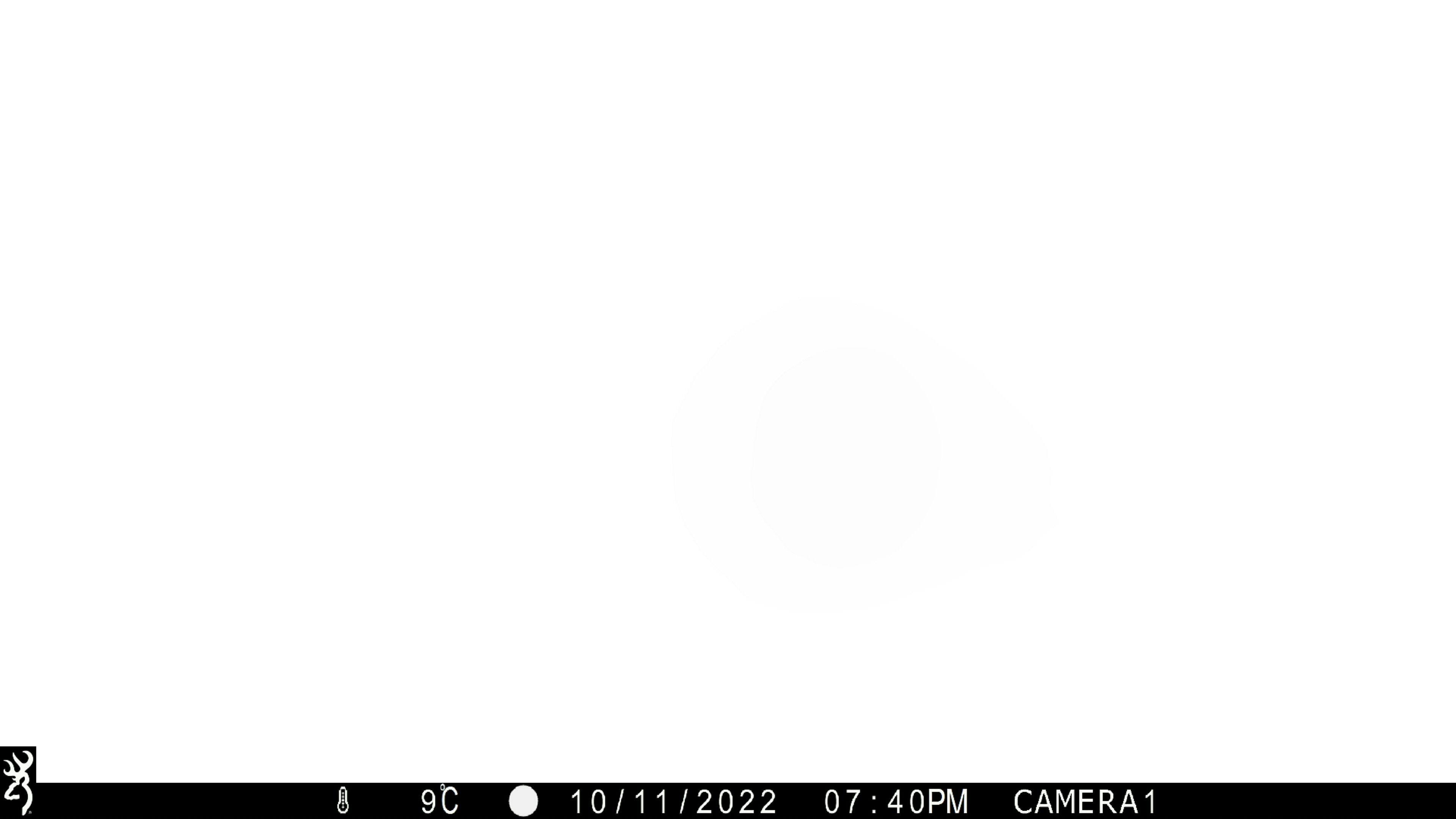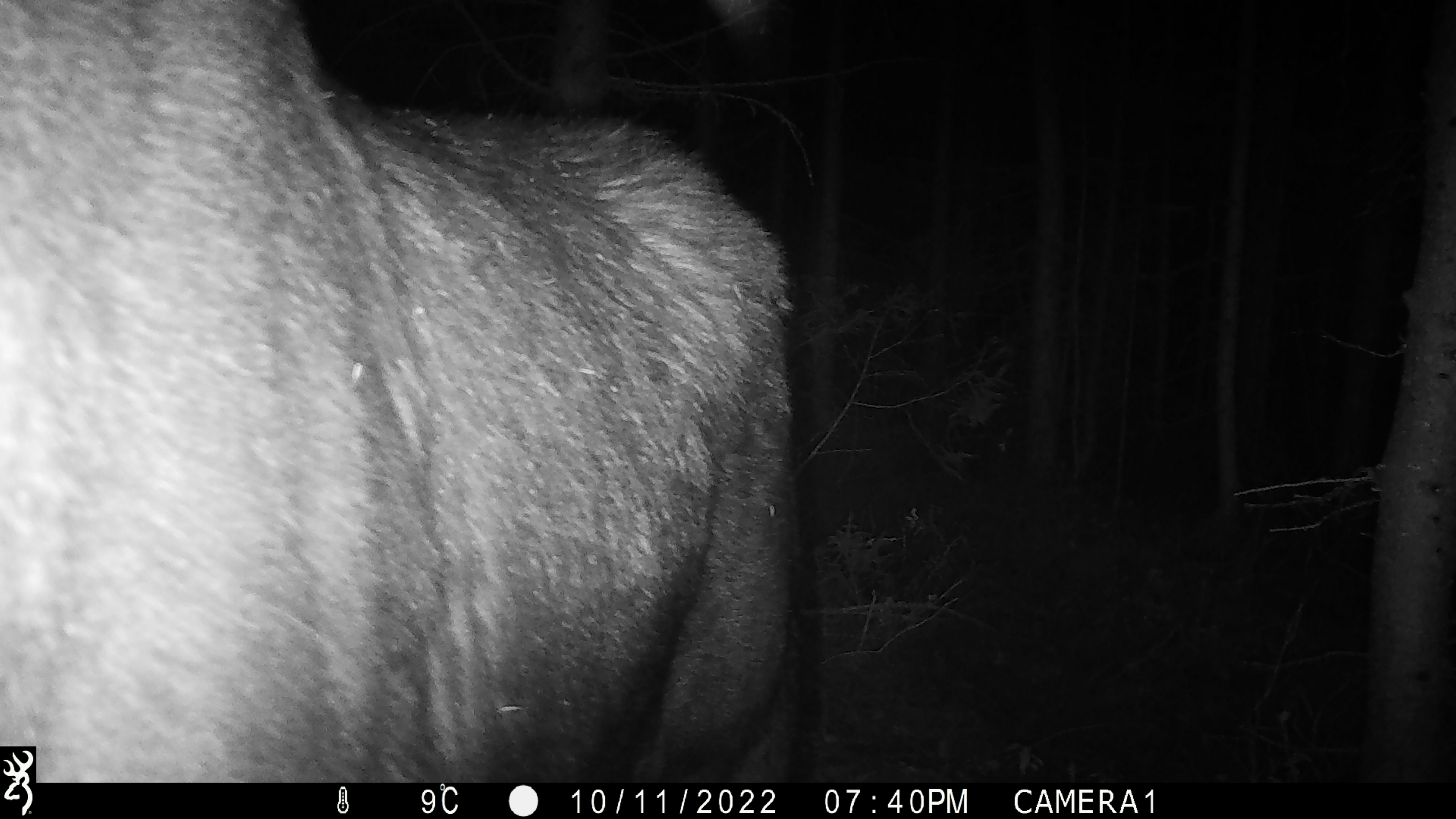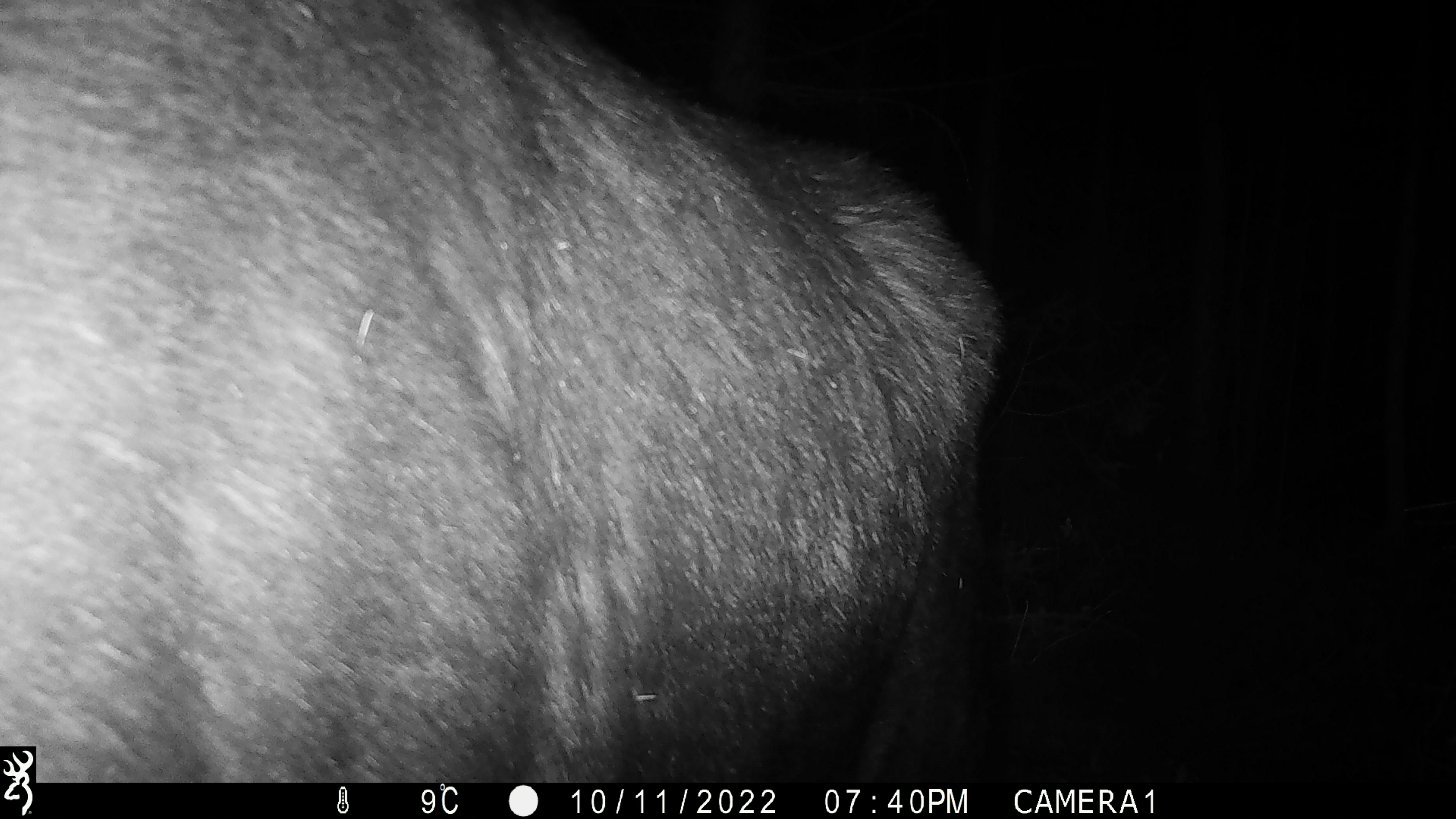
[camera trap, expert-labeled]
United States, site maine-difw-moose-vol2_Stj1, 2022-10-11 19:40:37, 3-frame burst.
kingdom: Animalia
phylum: Chordata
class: Mammalia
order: Artiodactyla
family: Cervidae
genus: Alces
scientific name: Alces alces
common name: moose